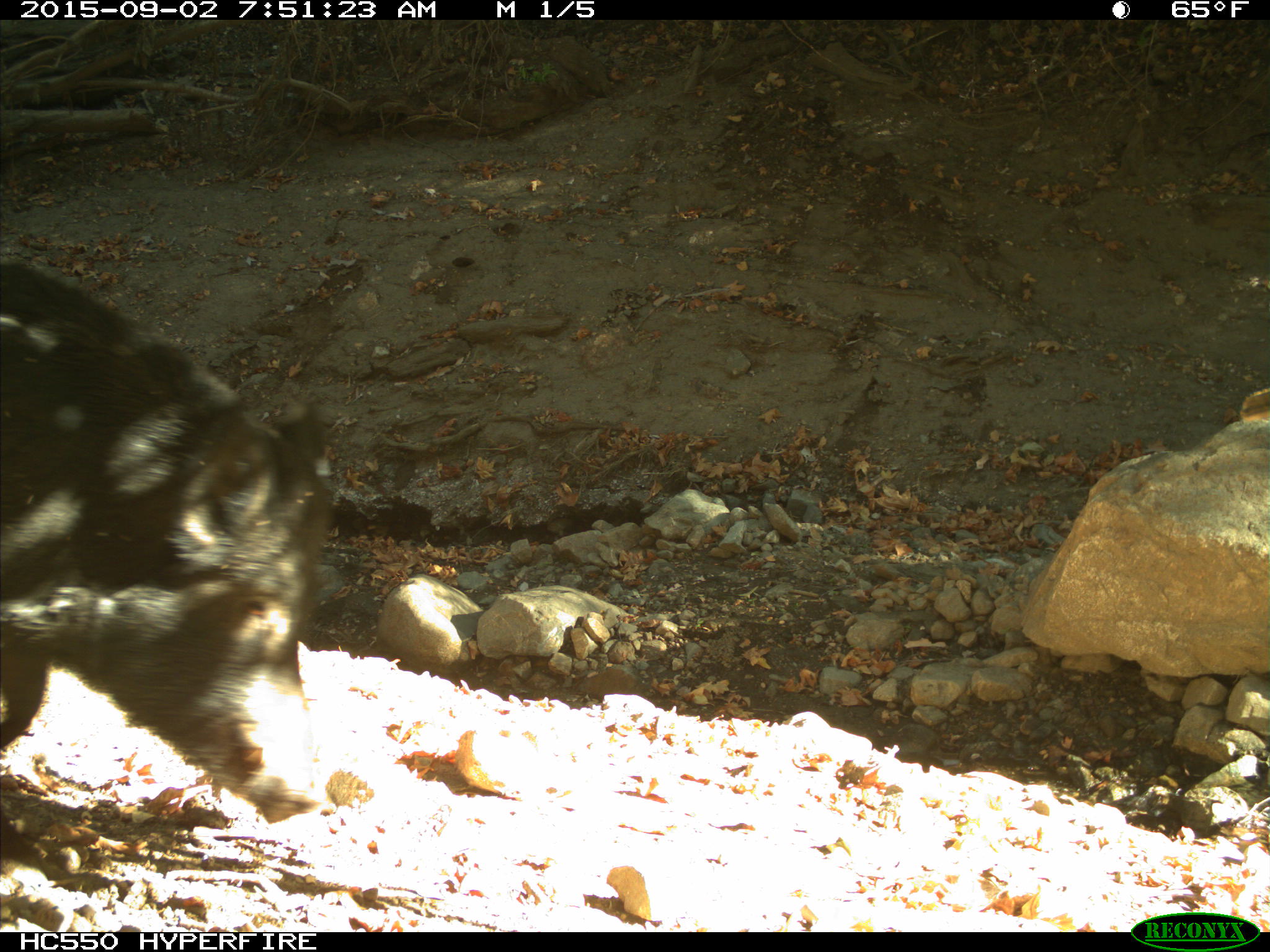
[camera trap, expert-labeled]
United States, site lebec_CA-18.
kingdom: Animalia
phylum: Chordata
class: Mammalia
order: Artiodactyla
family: Suidae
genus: Sus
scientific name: Sus scrofa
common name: wild boar